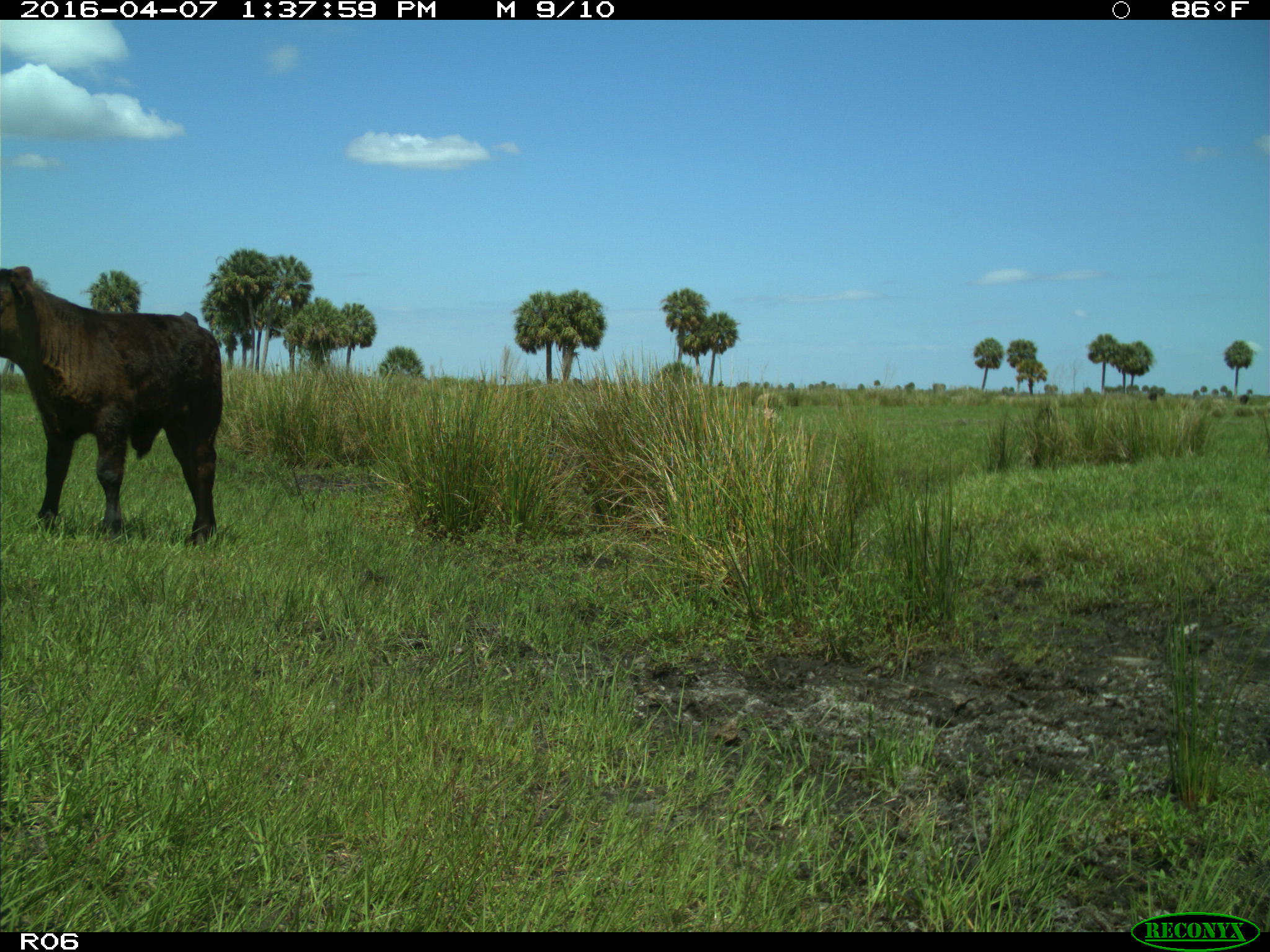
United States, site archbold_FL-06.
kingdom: Animalia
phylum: Chordata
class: Mammalia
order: Artiodactyla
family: Bovidae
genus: Bos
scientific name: Bos taurus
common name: domestic cow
Bos taurus (domestic cow).